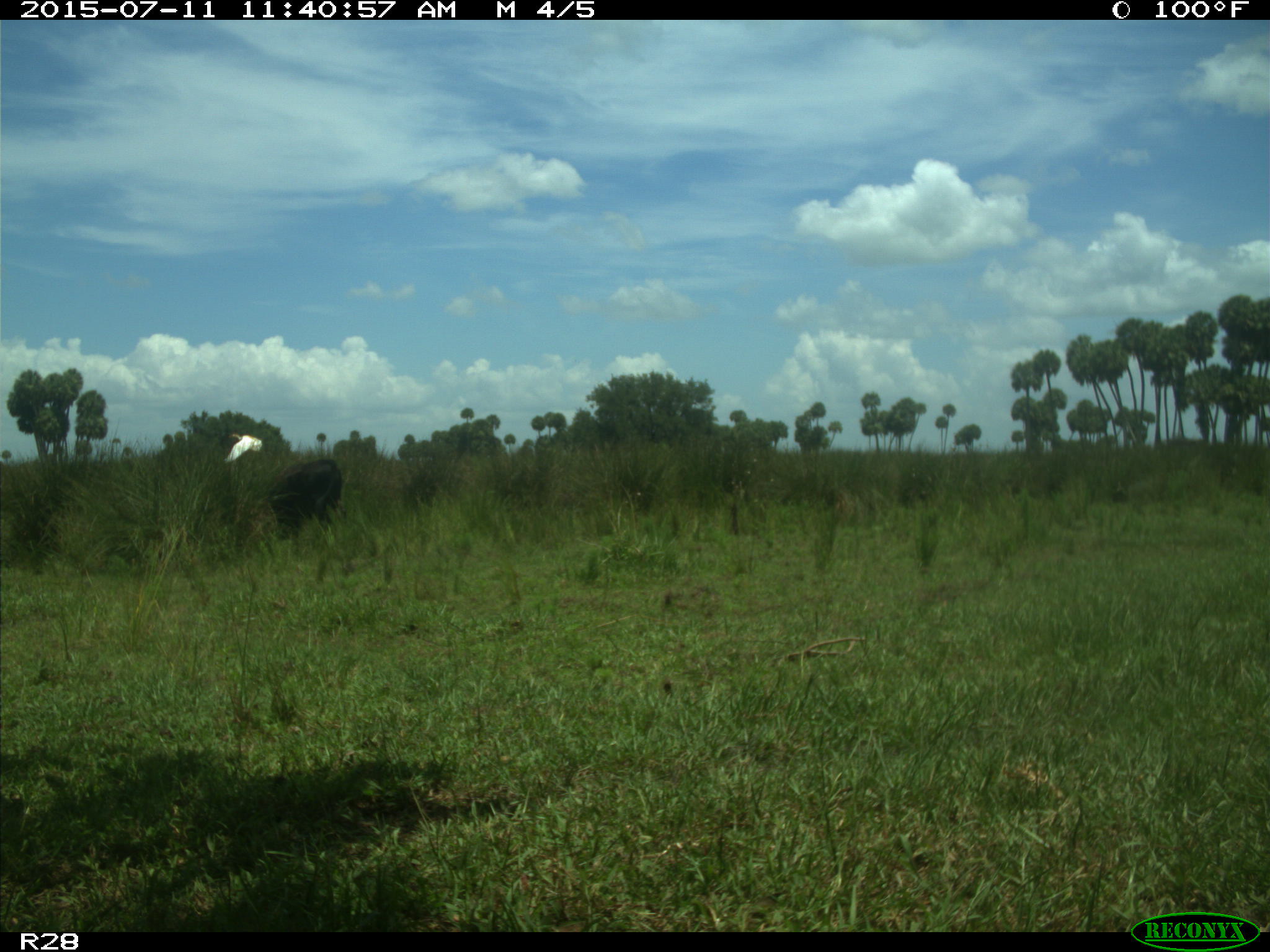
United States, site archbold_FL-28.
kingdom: Animalia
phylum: Chordata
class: Mammalia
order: Artiodactyla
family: Bovidae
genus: Bos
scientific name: Bos taurus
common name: domestic cow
Bos taurus (domestic cow).